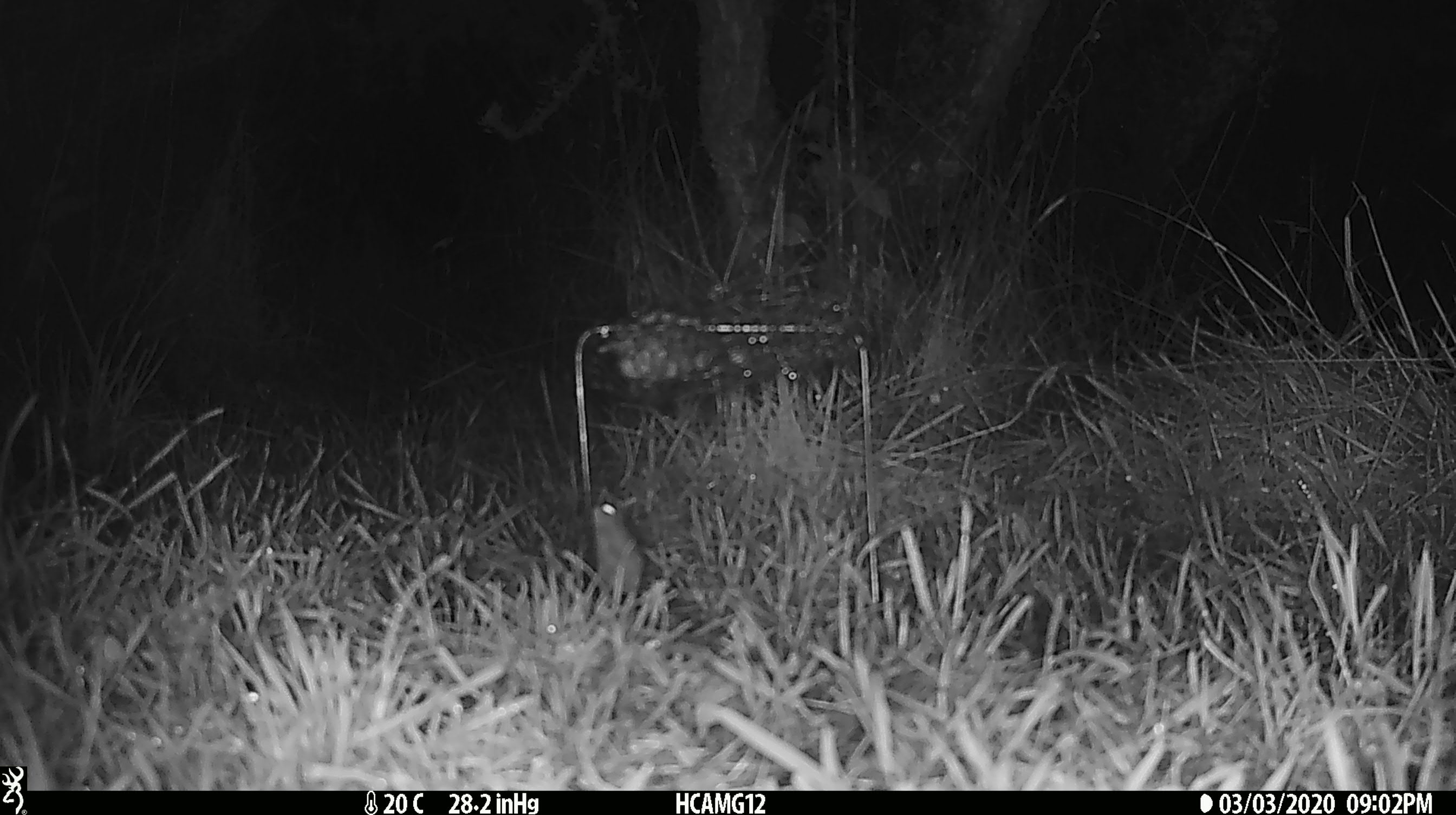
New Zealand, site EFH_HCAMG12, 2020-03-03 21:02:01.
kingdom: Animalia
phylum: Chordata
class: Mammalia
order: Rodentia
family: Muridae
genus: Mus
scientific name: Mus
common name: mouse